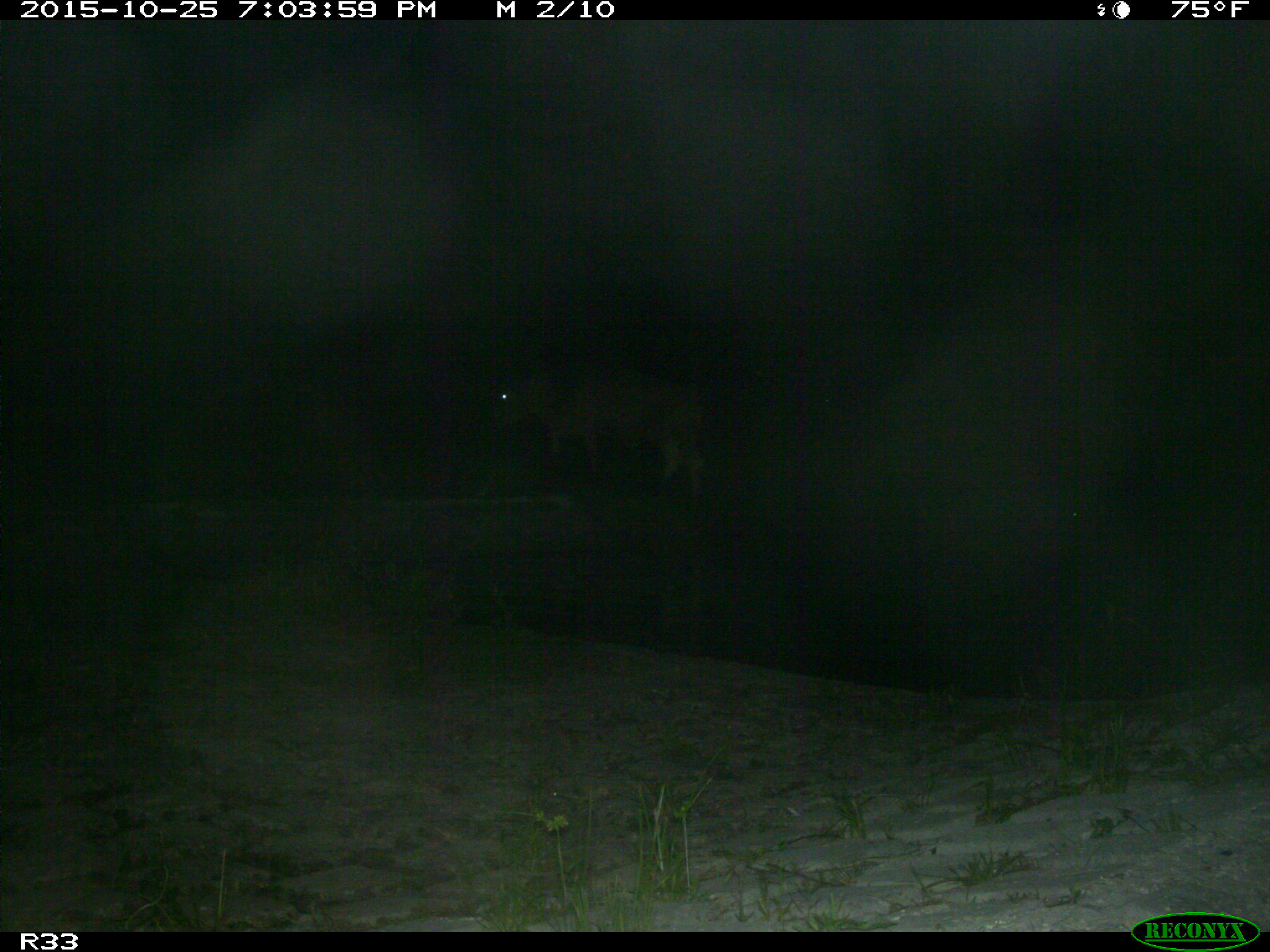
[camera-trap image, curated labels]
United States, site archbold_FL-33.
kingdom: Animalia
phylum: Chordata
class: Mammalia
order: Artiodactyla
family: Bovidae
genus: Bos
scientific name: Bos taurus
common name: domestic cow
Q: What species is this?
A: Bos taurus (domestic cow).